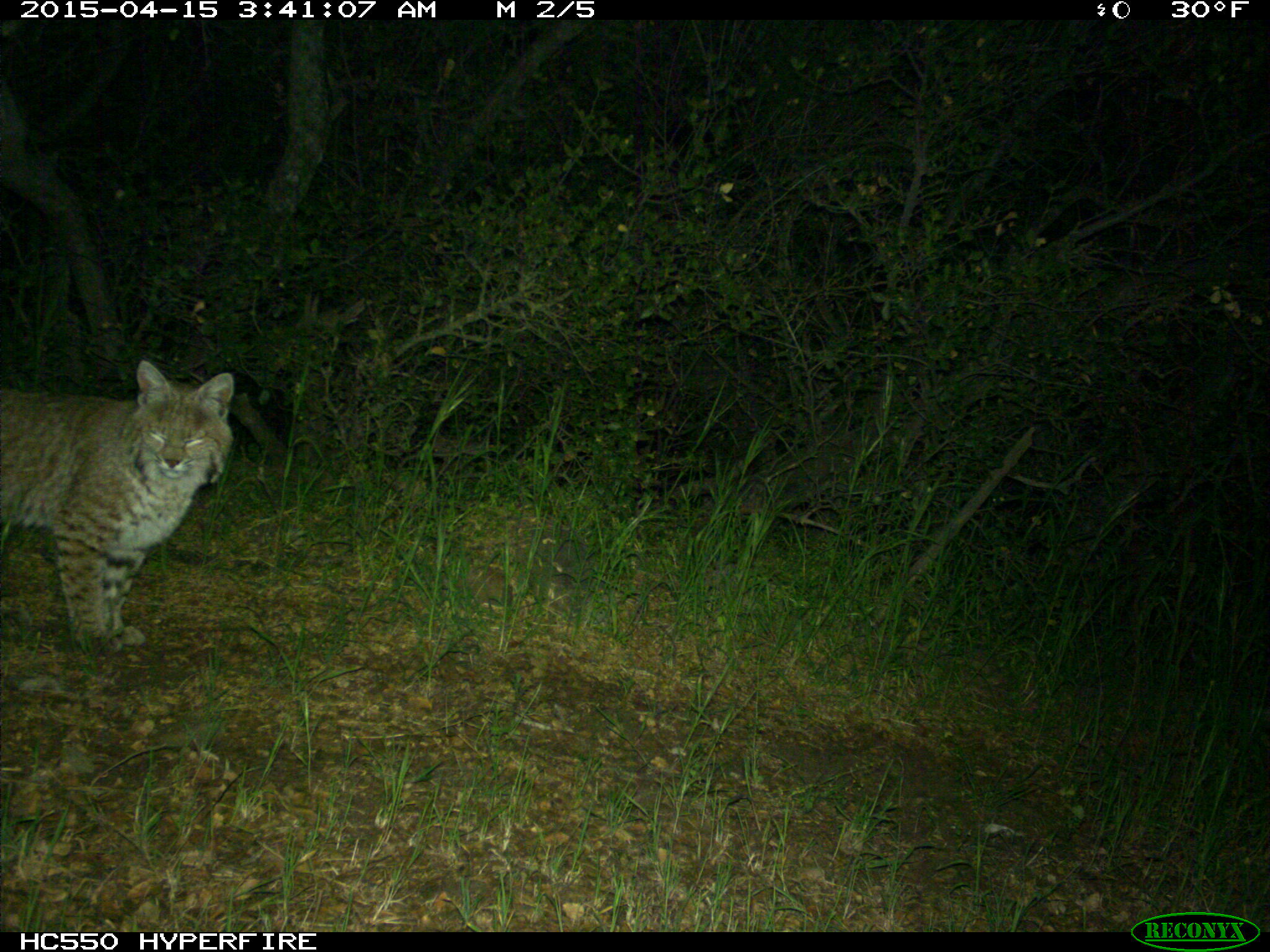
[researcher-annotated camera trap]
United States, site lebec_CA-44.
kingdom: Animalia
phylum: Chordata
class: Mammalia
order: Carnivora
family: Felidae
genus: Lynx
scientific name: Lynx rufus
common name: bobcat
Lynx rufus (bobcat).